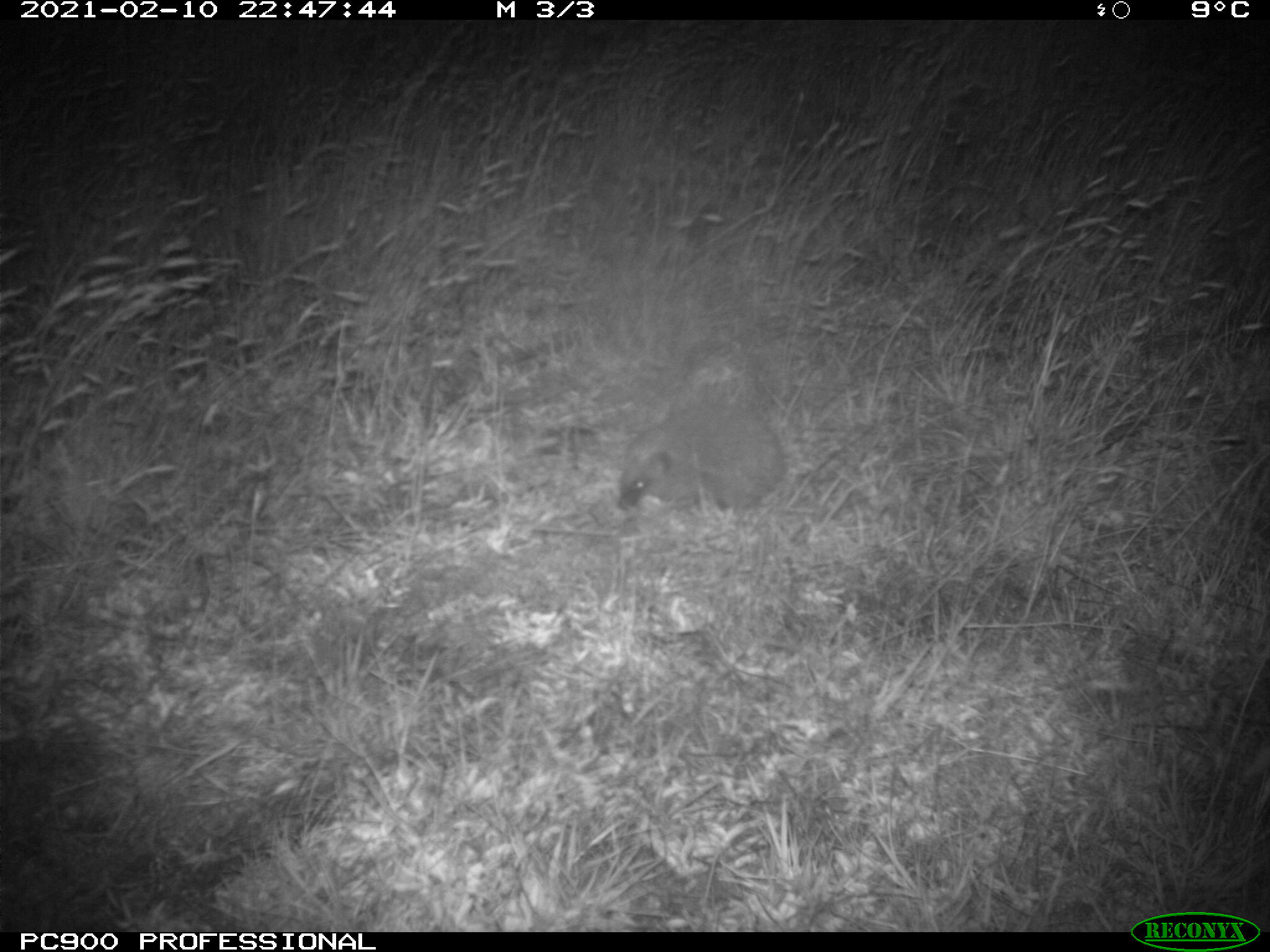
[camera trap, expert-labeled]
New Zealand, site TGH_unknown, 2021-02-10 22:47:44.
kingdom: Animalia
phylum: Chordata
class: Mammalia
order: Eulipotyphla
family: Erinaceidae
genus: Erinaceus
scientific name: Erinaceus europaeus europaeus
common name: european hedgehog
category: hedgehog